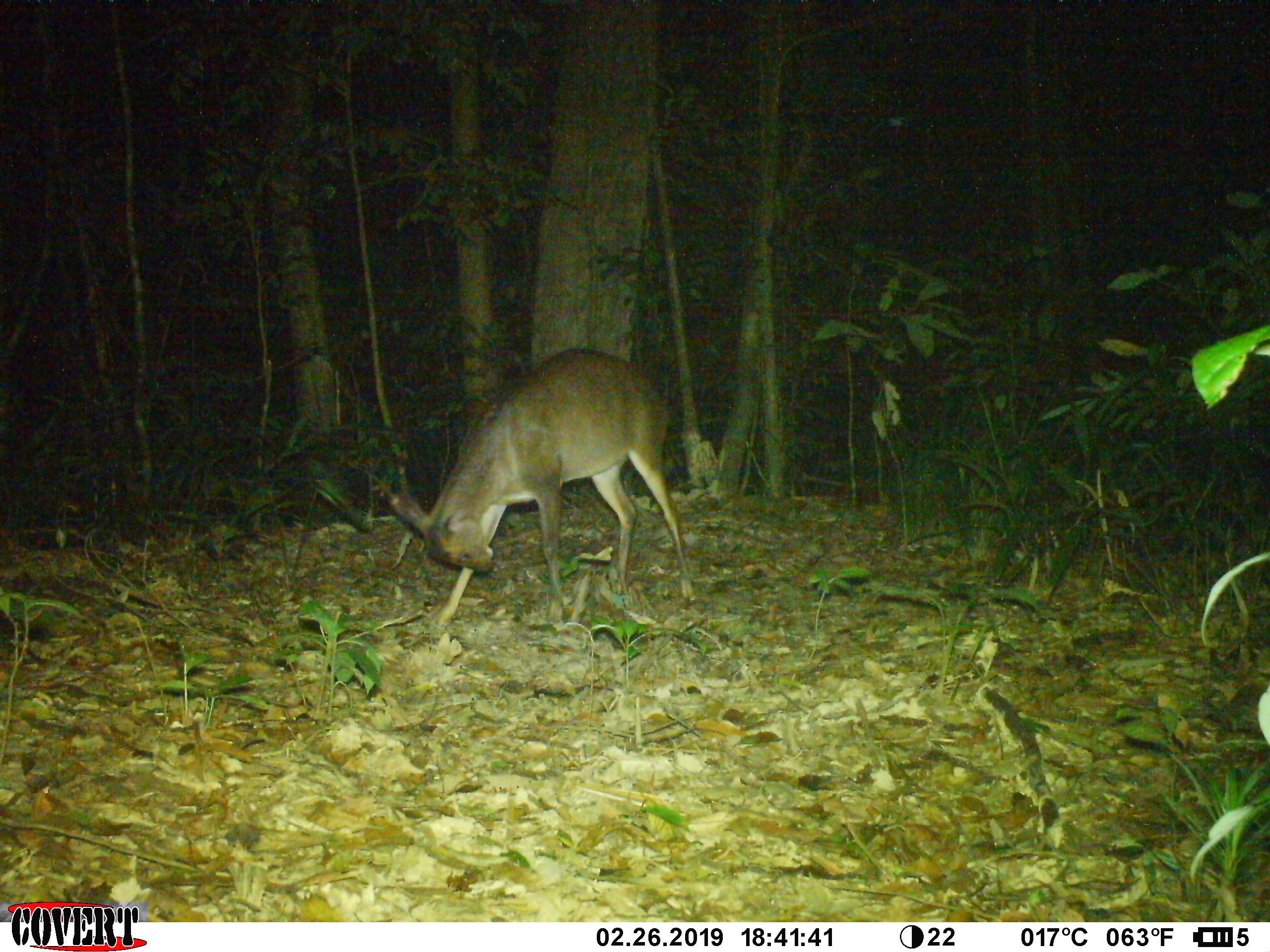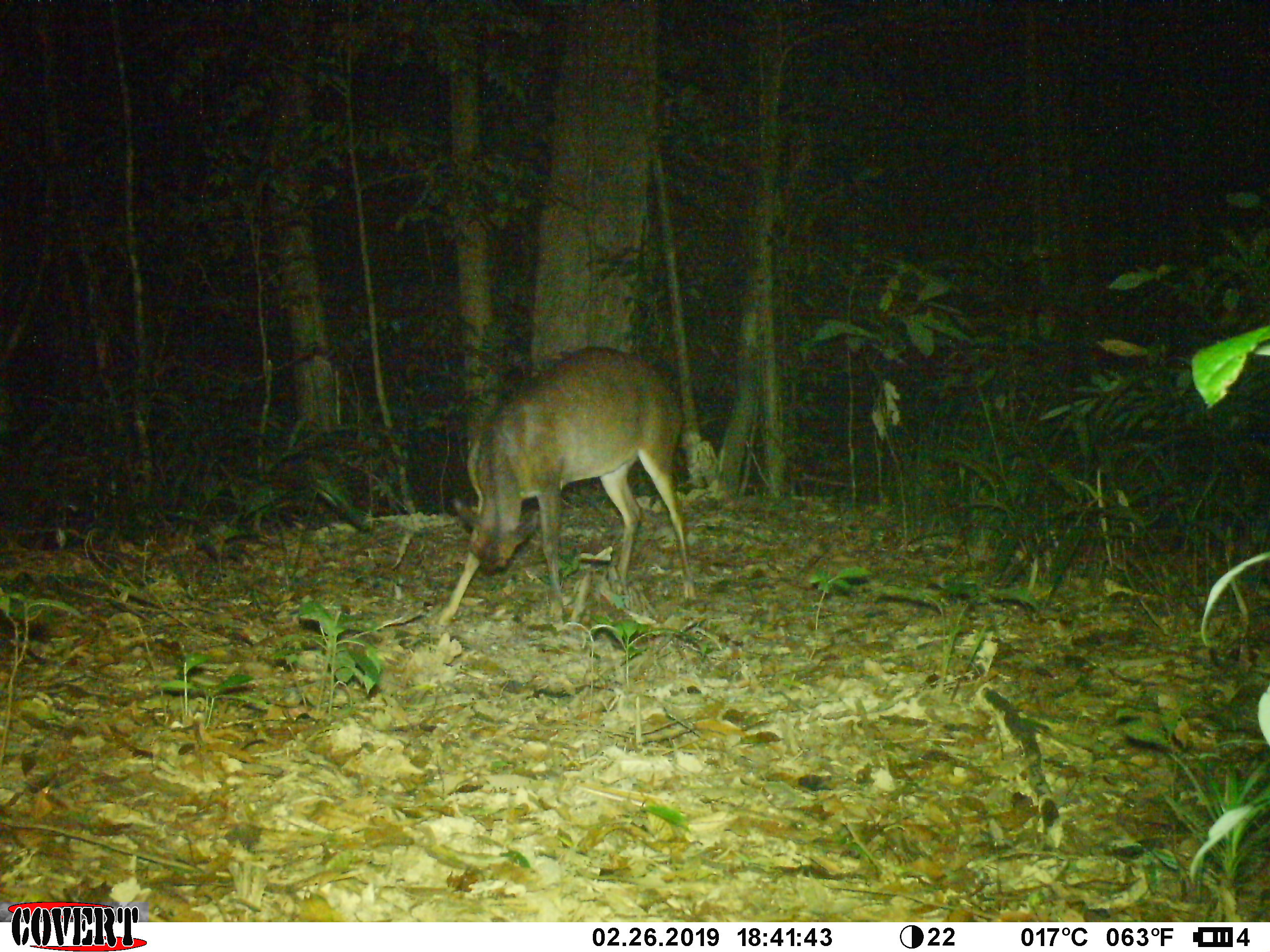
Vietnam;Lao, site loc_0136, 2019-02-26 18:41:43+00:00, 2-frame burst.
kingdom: Animalia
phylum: Chordata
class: Mammalia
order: Artiodactyla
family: Cervidae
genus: Muntiacus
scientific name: Muntiacus vuquangensis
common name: large-antlered muntjac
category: large antlered muntjac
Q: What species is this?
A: Large antlered muntjac (large-antlered muntjac) (Muntiacus vuquangensis).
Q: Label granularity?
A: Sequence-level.